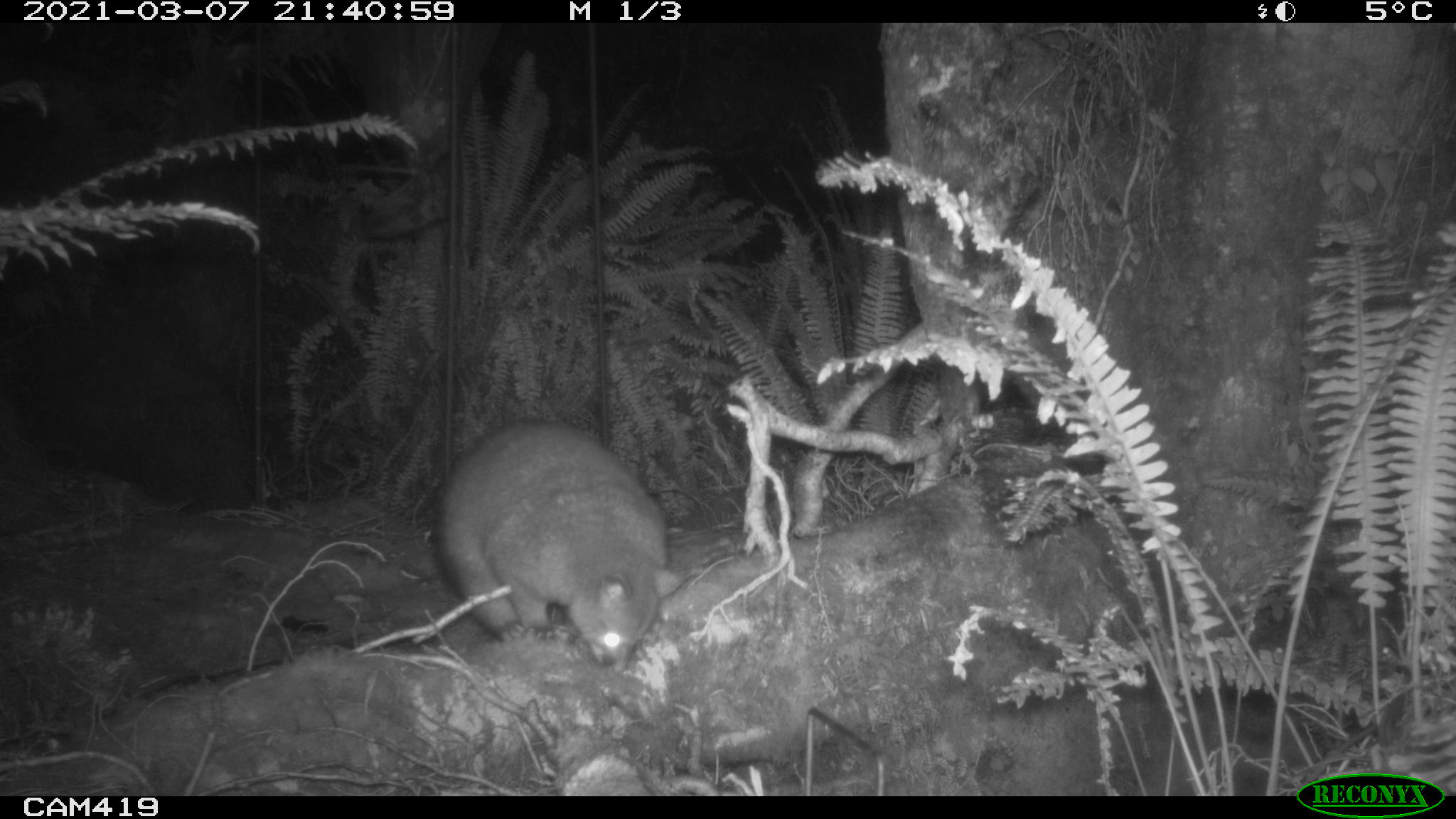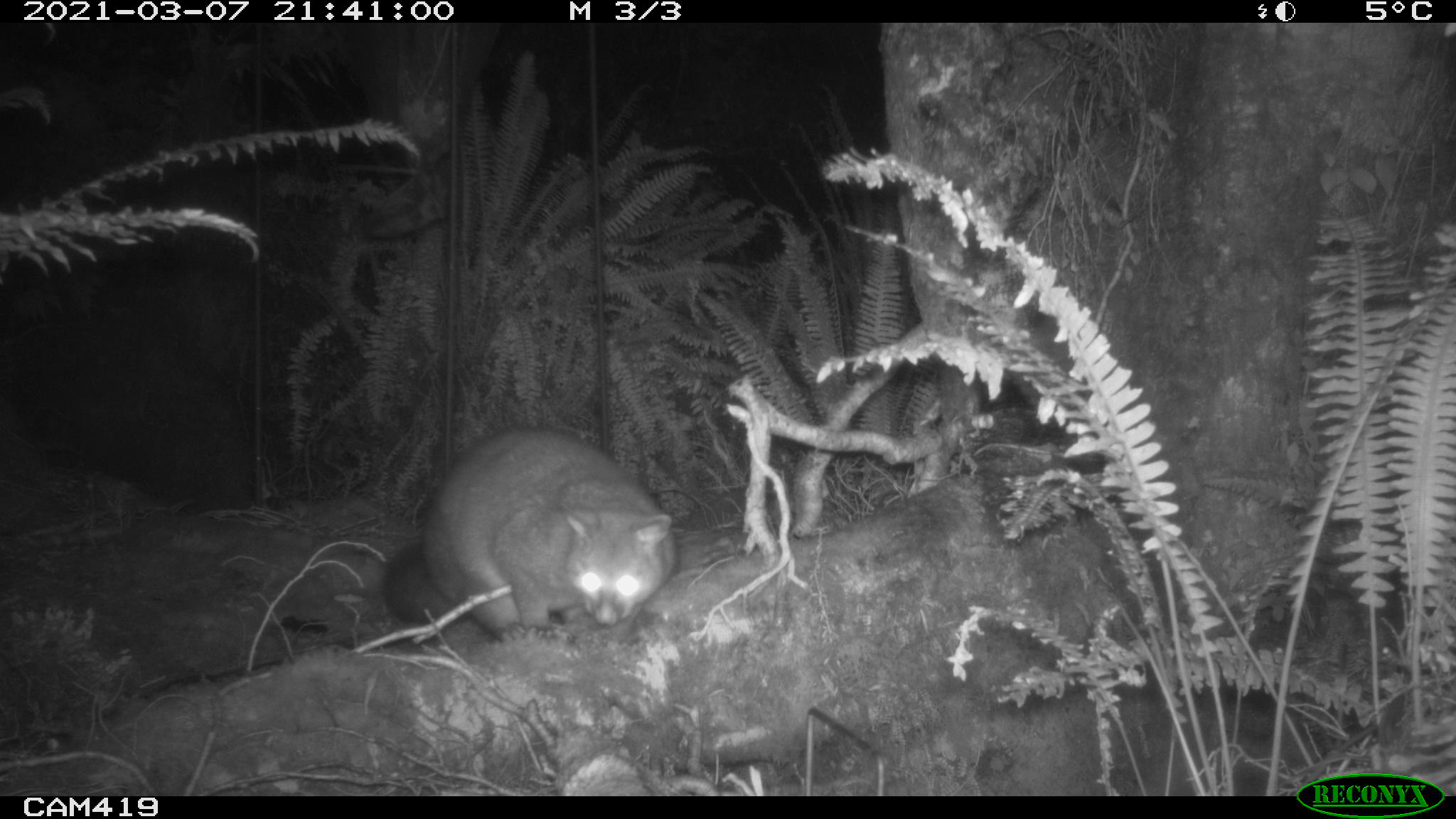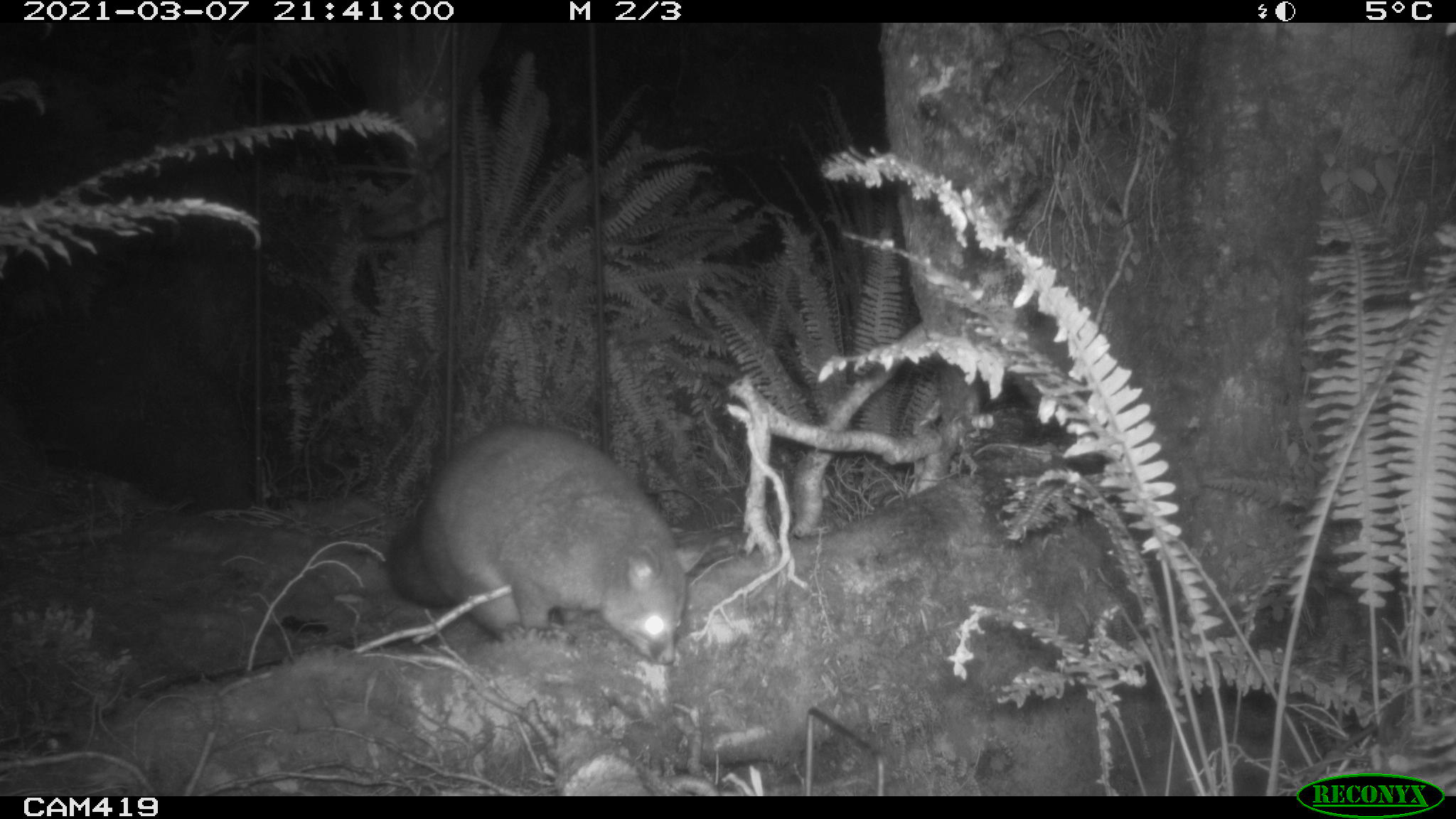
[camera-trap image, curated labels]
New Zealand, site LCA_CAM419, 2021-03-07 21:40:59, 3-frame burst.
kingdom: Animalia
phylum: Chordata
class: Mammalia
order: Diprotodontia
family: Phalangeridae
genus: Trichosurus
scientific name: Trichosurus vulpecula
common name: common brushtail possum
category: possum